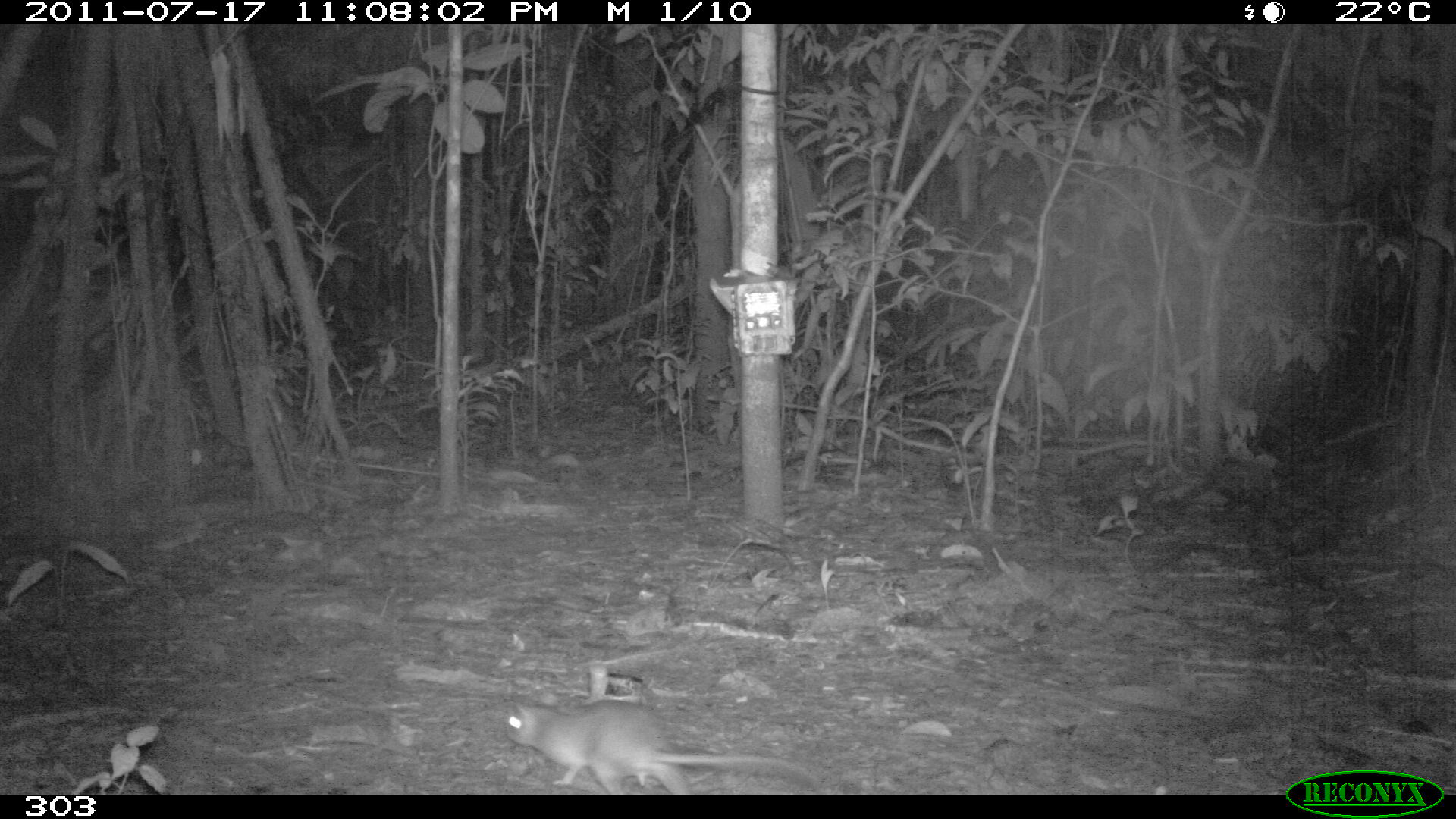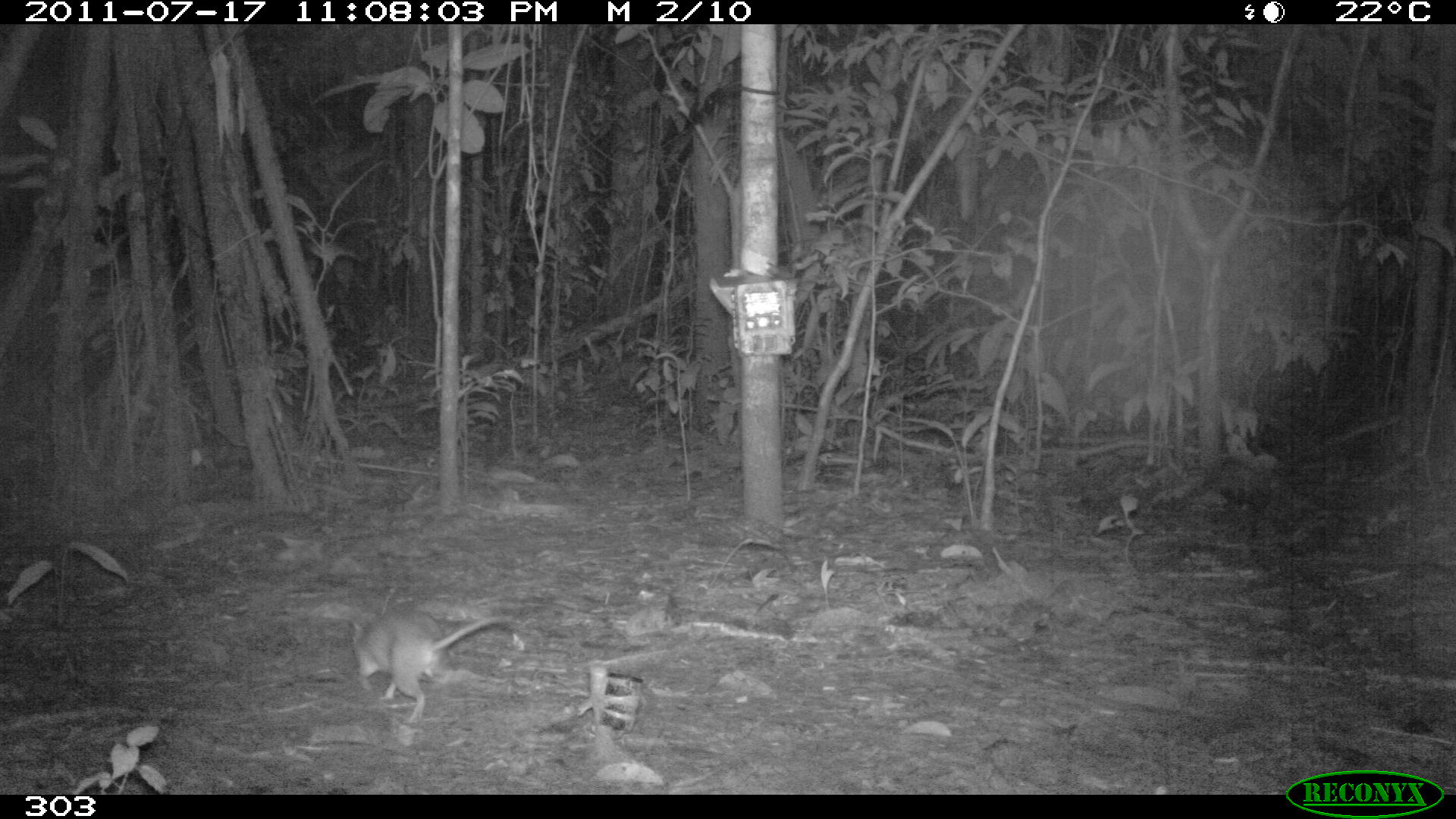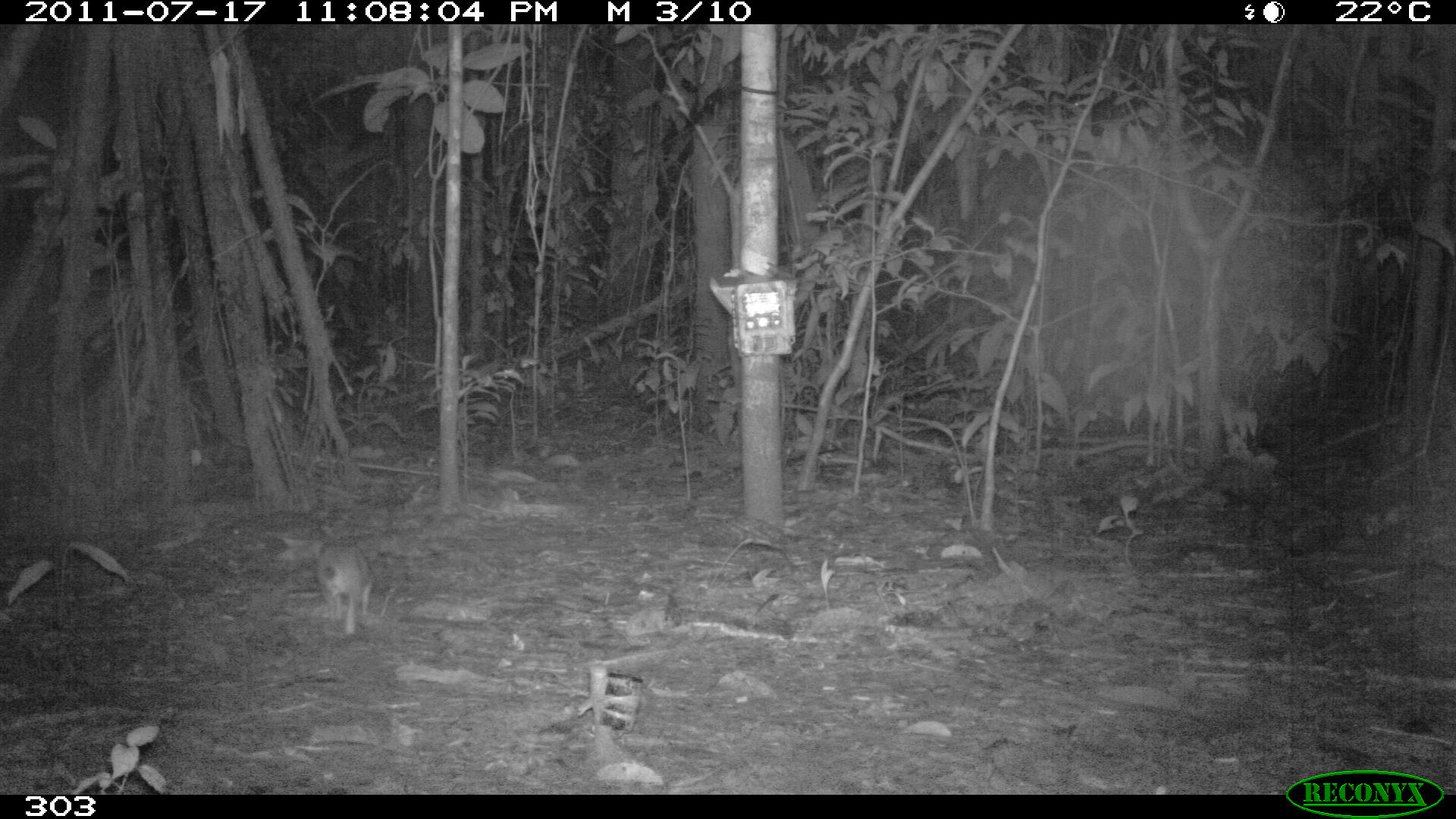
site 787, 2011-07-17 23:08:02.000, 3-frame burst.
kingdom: Animalia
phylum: Chordata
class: Mammalia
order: Rodentia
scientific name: Rodentia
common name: rodents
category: unknown rodent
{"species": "unknown rodent (rodents) (Rodentia)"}